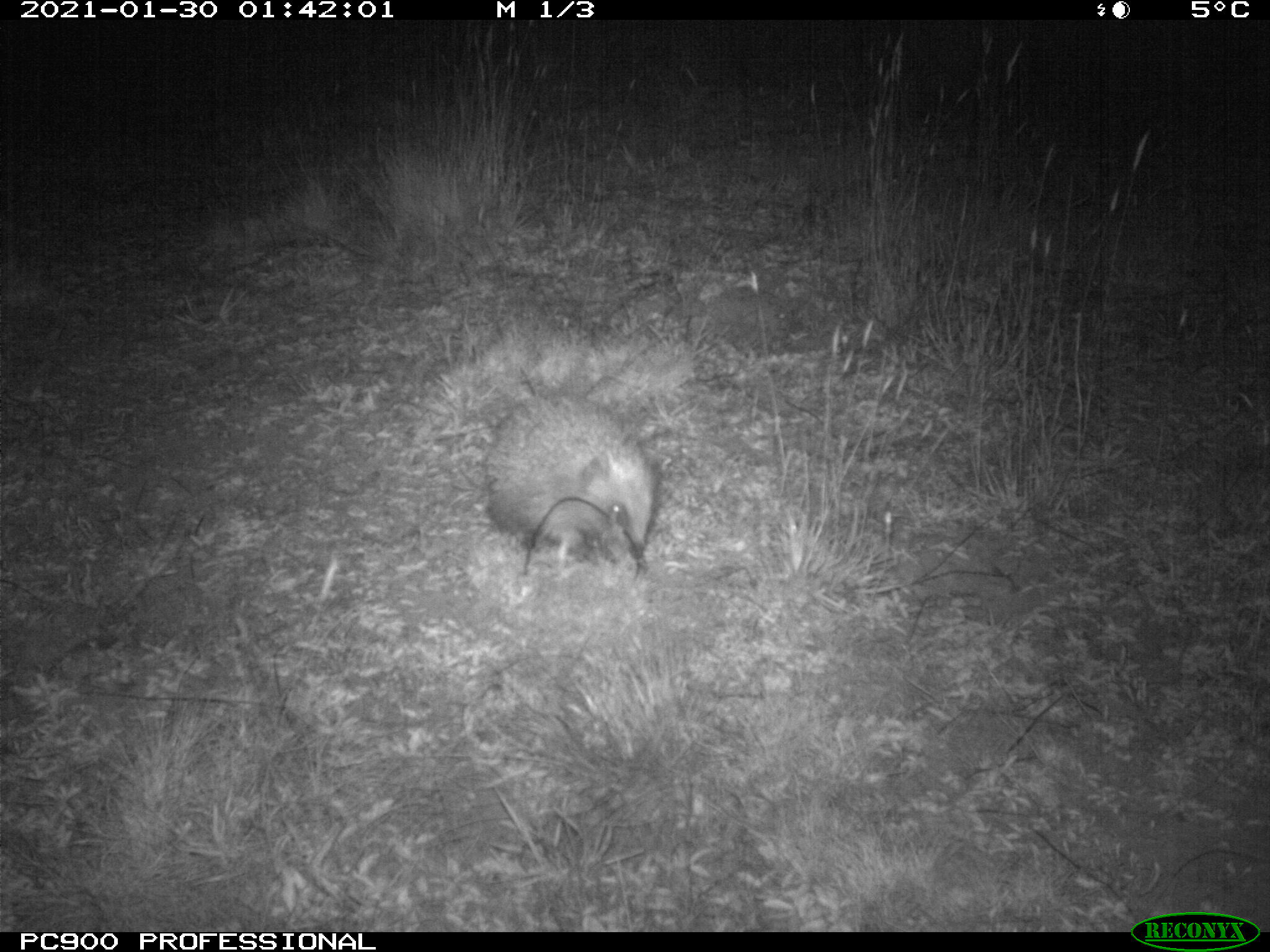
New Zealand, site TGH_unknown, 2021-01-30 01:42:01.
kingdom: Animalia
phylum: Chordata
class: Mammalia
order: Eulipotyphla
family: Erinaceidae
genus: Erinaceus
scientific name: Erinaceus europaeus europaeus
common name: european hedgehog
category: hedgehog